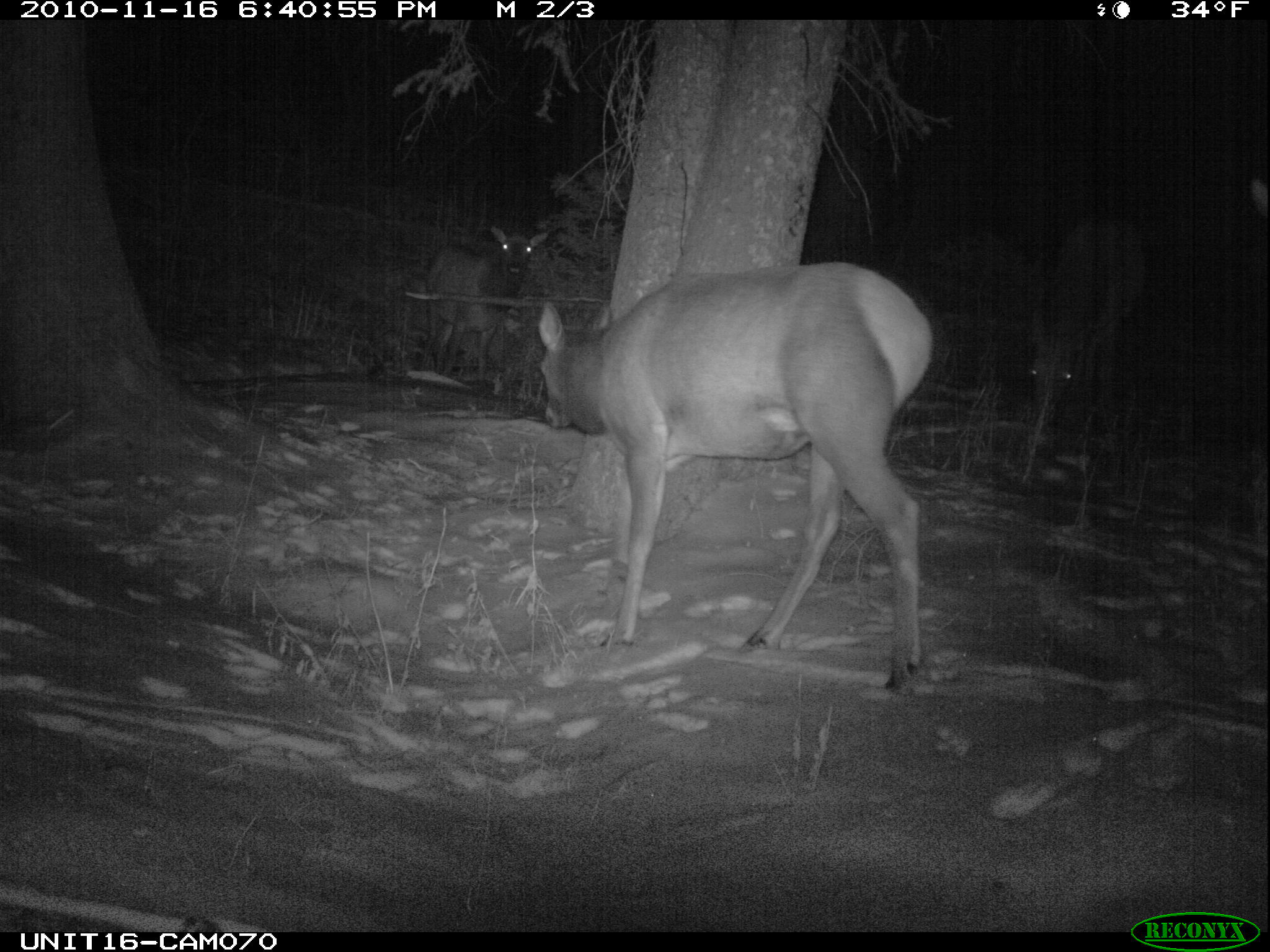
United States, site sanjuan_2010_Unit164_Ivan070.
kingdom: Animalia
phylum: Chordata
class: Mammalia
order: Artiodactyla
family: Cervidae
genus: Cervus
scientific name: Cervus elaphus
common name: red deer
Cervus elaphus (red deer).